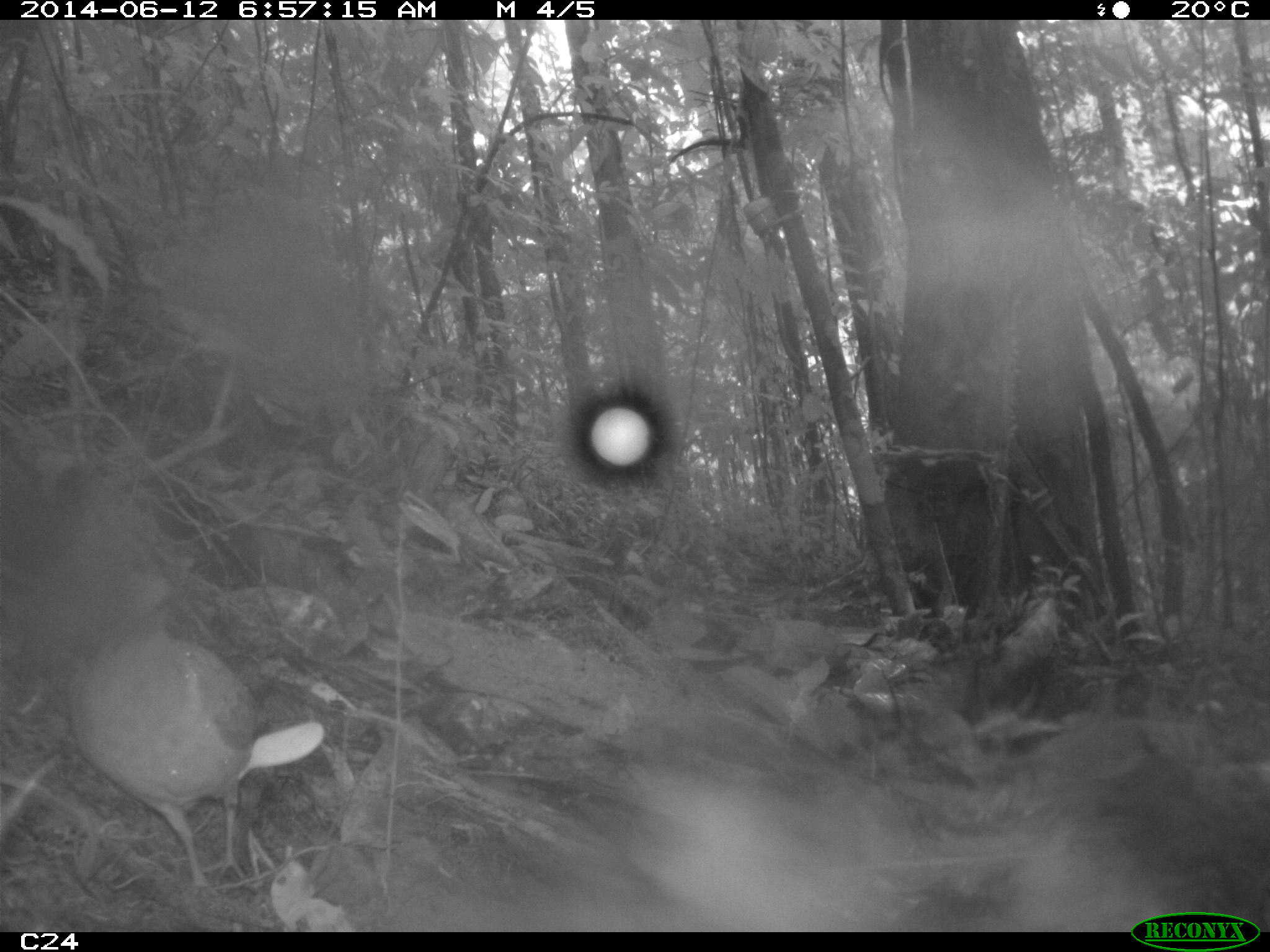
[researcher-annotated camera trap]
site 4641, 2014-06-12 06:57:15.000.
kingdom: Animalia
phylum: Chordata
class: Aves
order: Columbiformes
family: Columbidae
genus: Leptotila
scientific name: Leptotila rufaxilla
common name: gray-fronted dove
Leptotila rufaxilla (gray-fronted dove), count 1, age adult.